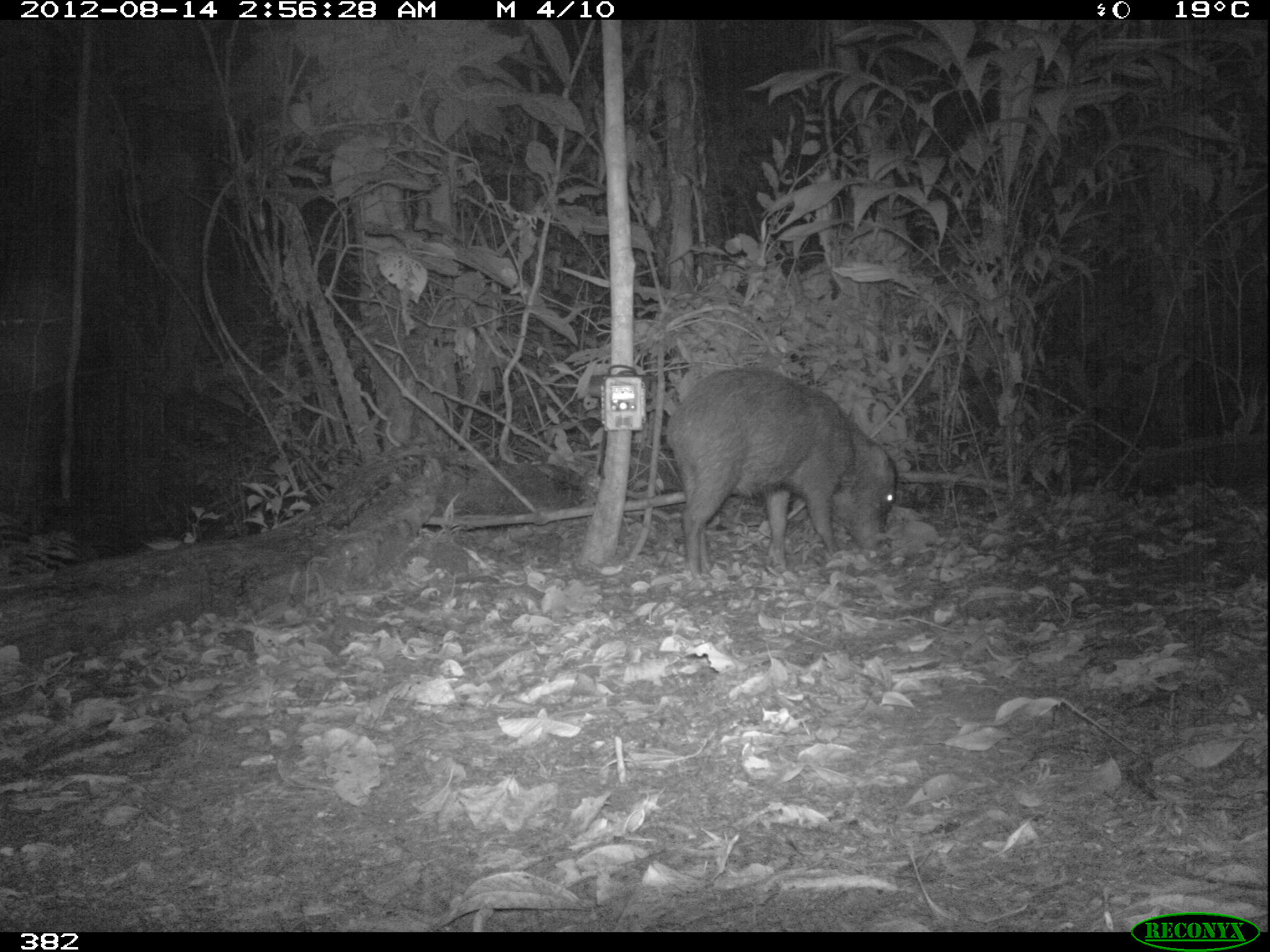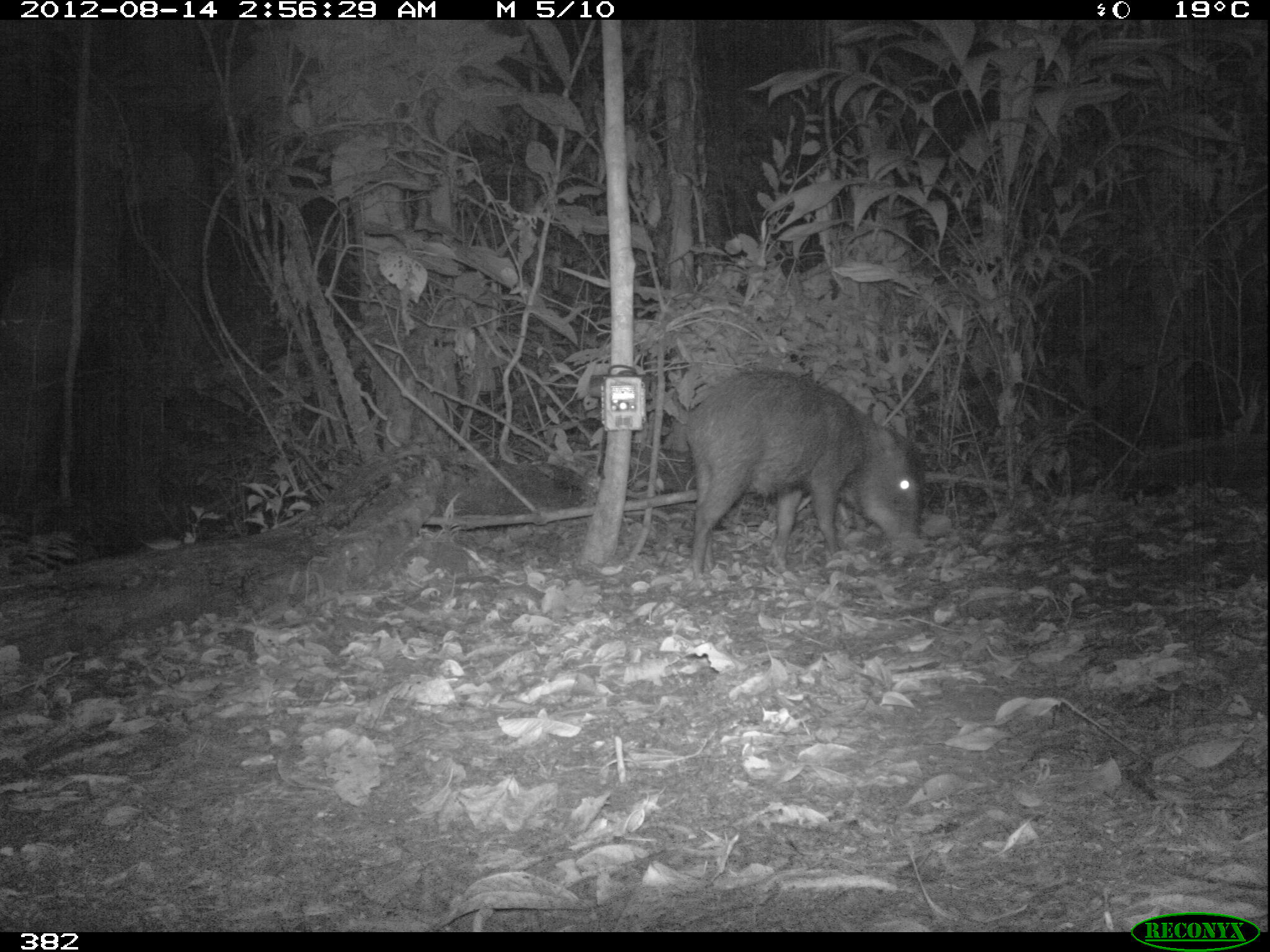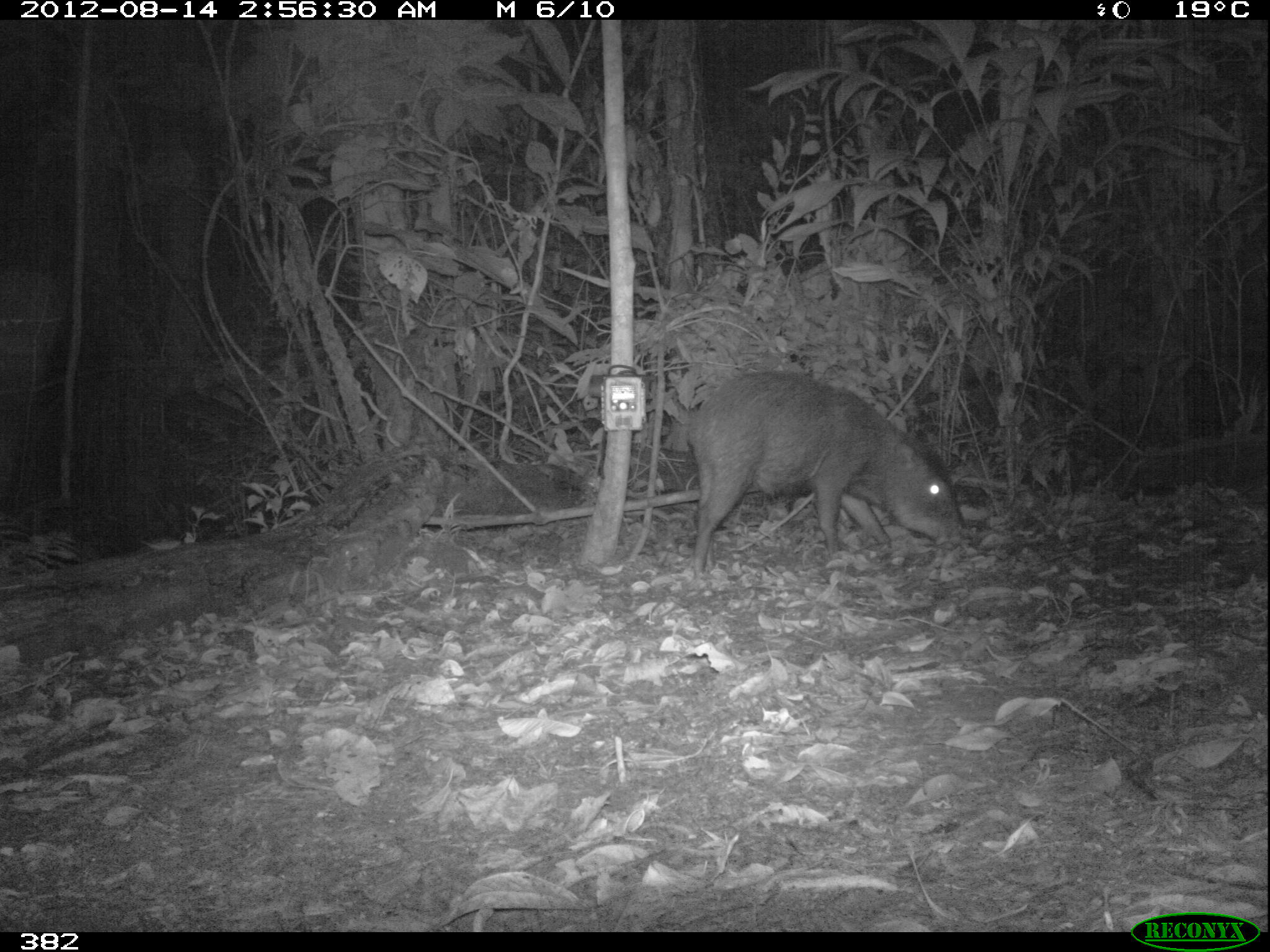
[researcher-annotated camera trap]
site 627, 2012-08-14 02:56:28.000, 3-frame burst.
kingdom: Animalia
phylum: Chordata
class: Mammalia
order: Artiodactyla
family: Tayassuidae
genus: Tayassu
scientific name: Tayassu pecari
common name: white-lipped peccary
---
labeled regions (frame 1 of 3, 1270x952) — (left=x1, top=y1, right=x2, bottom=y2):
tayassu pecari: (left=665, top=362, right=898, bottom=576)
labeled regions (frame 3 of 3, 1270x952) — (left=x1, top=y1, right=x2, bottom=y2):
tayassu pecari: (left=689, top=367, right=965, bottom=573)